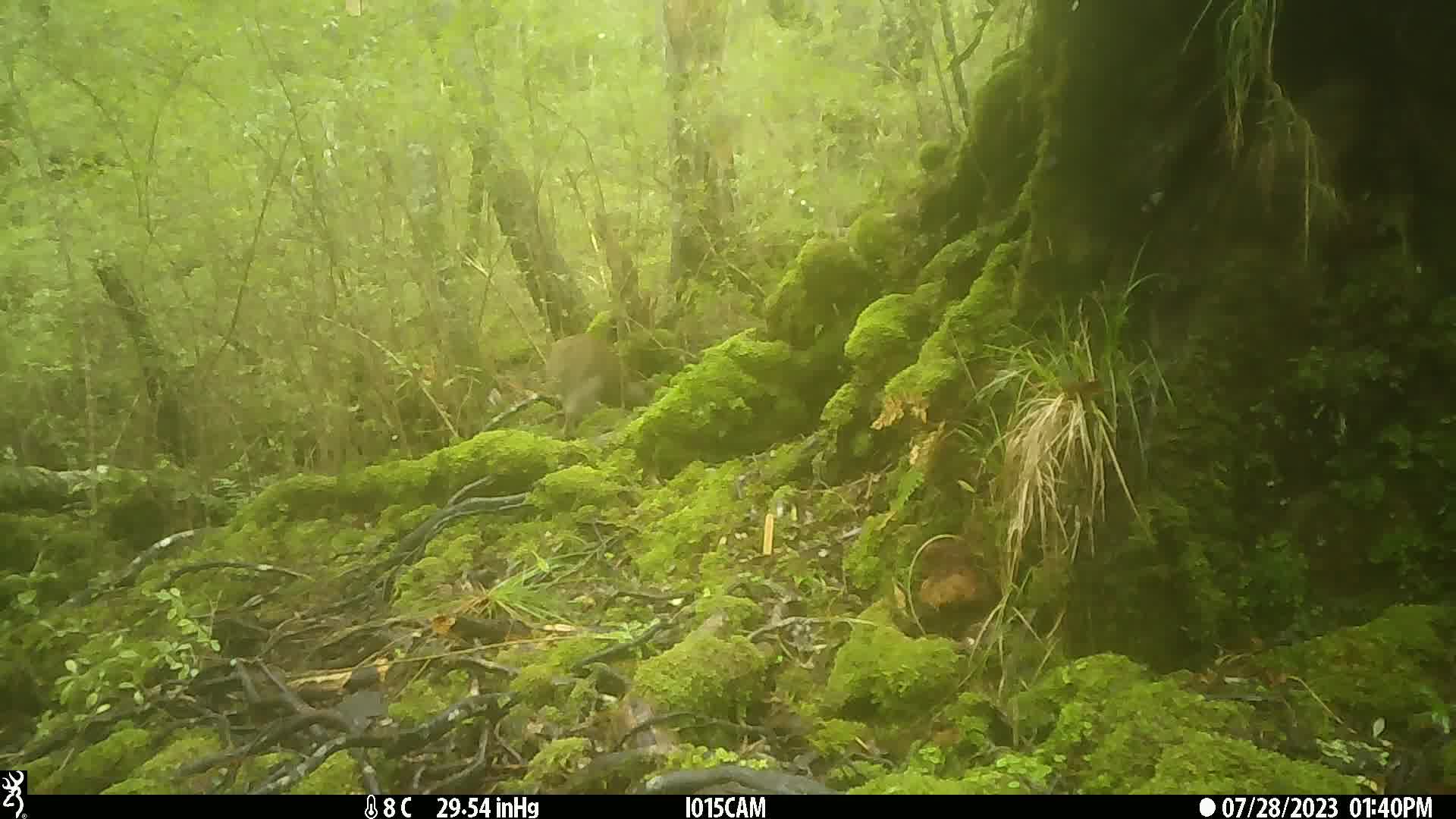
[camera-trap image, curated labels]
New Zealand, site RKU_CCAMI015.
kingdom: Animalia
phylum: Chordata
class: Aves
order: Apterygiformes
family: Apterygidae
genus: Apteryx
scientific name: Apteryx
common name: kiwi